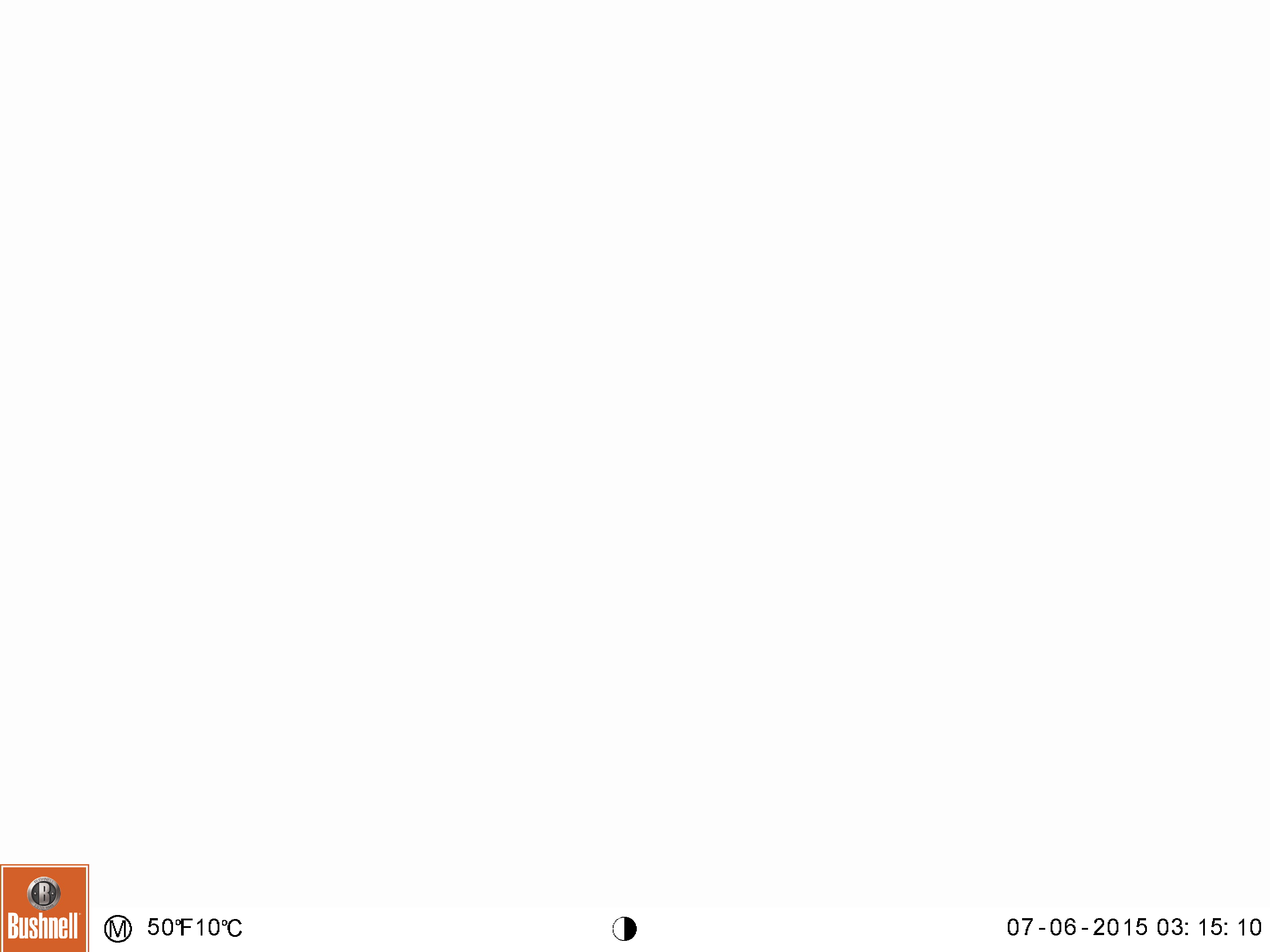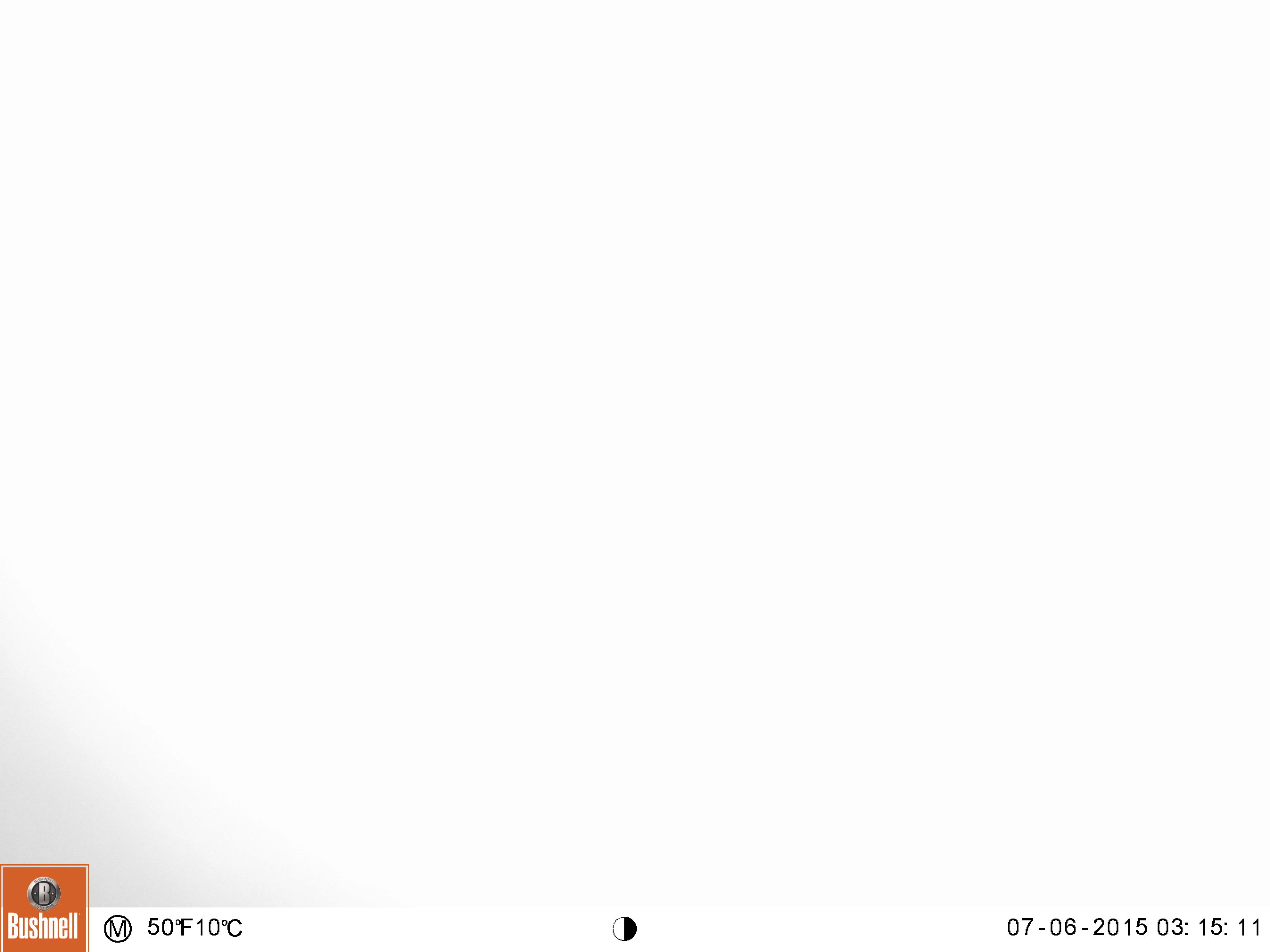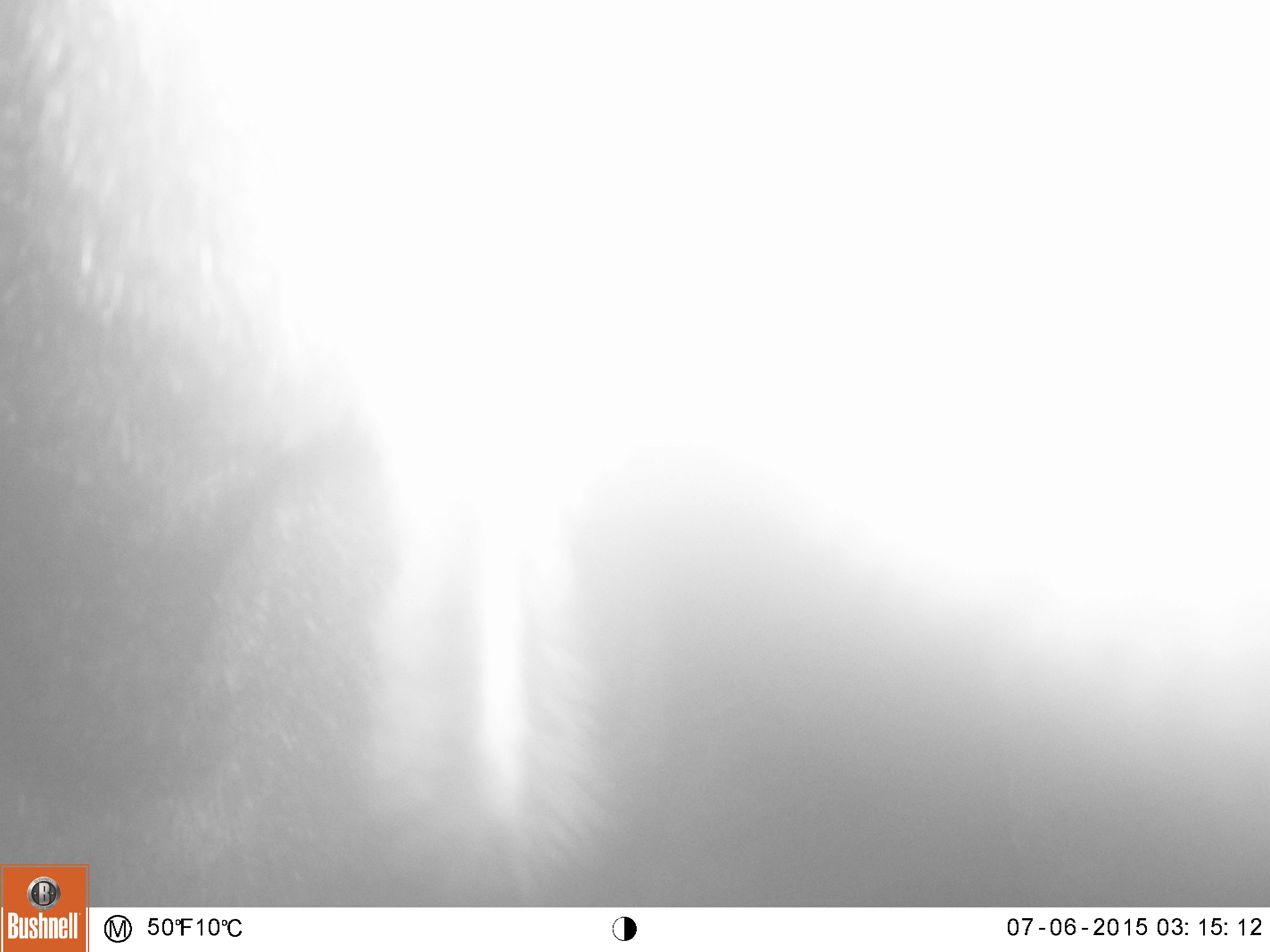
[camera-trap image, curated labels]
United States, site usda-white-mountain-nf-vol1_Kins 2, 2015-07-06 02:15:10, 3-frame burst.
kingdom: Animalia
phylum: Chordata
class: Mammalia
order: Artiodactyla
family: Cervidae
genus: Alces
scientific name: Alces alces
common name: moose